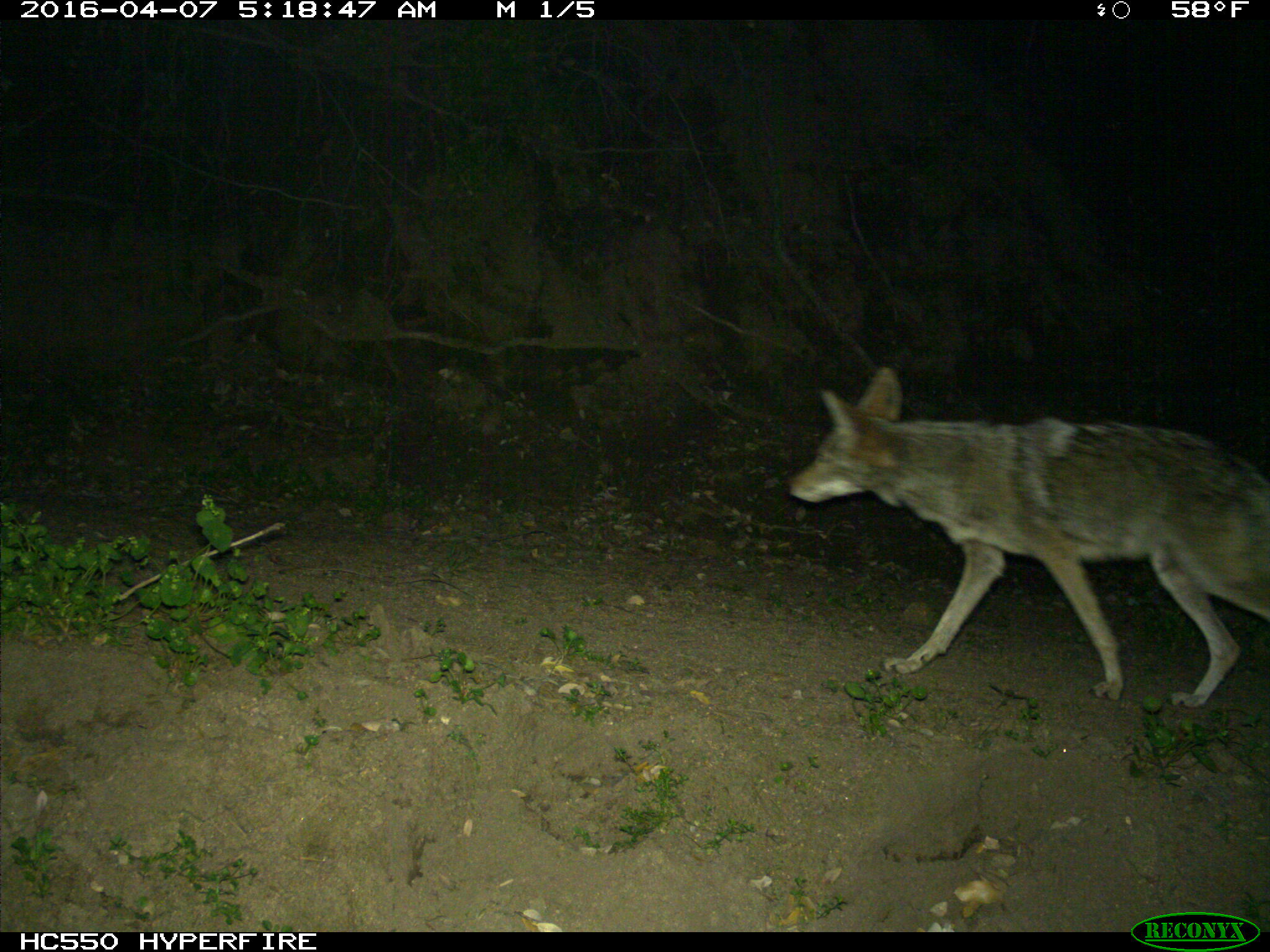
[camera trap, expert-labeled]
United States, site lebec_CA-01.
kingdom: Animalia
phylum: Chordata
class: Mammalia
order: Carnivora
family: Canidae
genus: Canis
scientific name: Canis latrans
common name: coyote